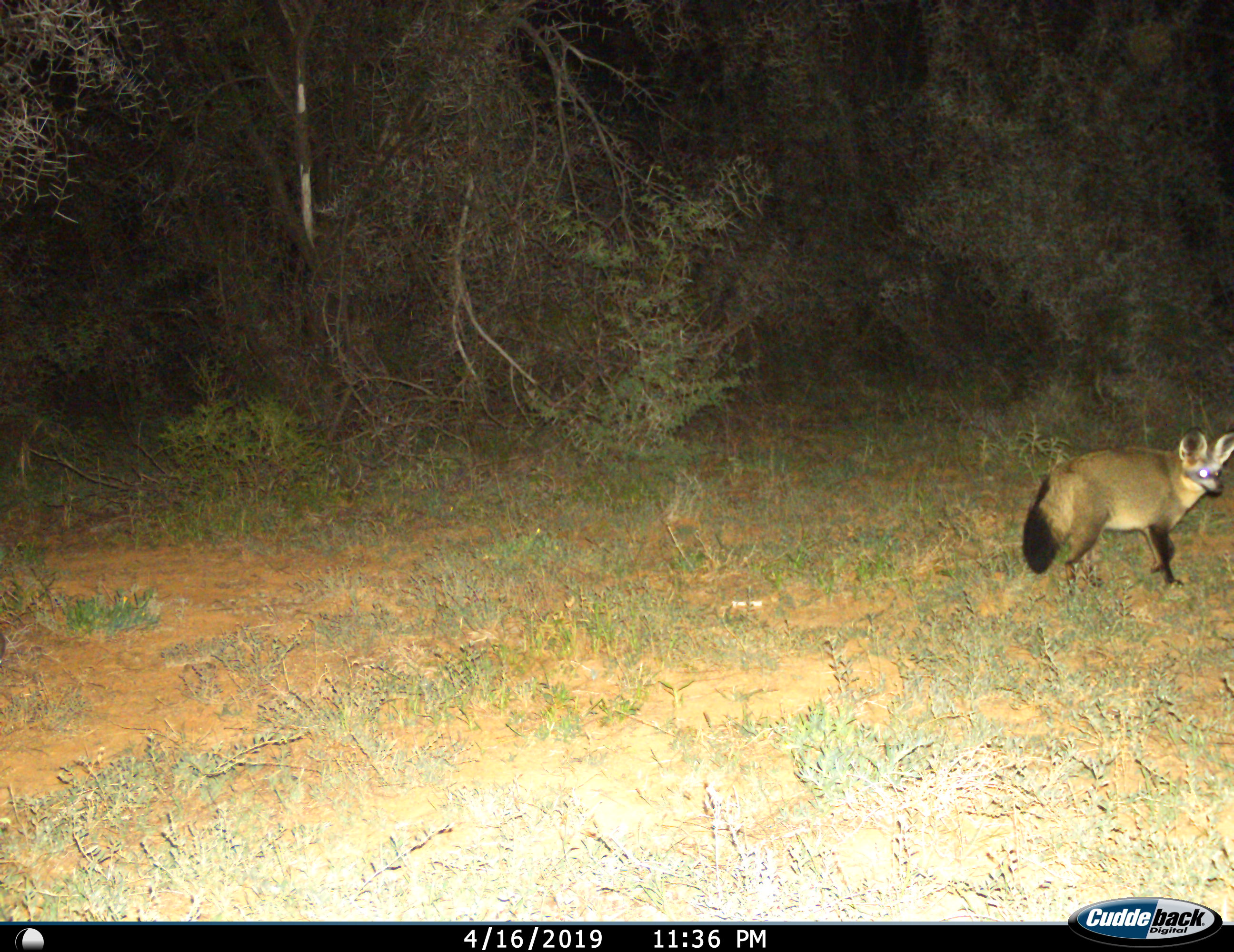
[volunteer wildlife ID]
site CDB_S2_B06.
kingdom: Animalia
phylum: Chordata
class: Mammalia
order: Carnivora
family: Canidae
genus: Otocyon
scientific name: Otocyon megalotis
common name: bat-eared fox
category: foxbateared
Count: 1.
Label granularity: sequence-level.